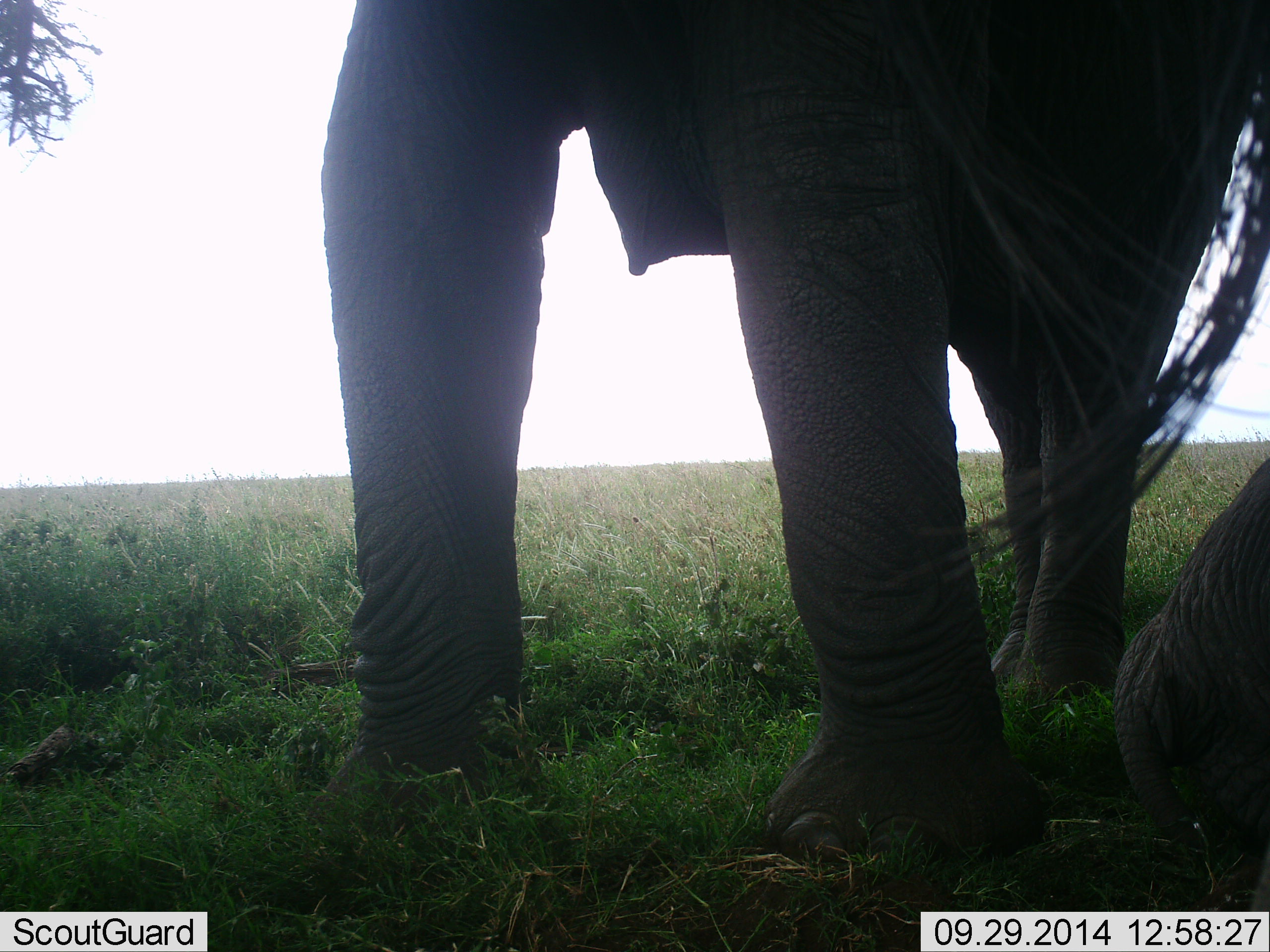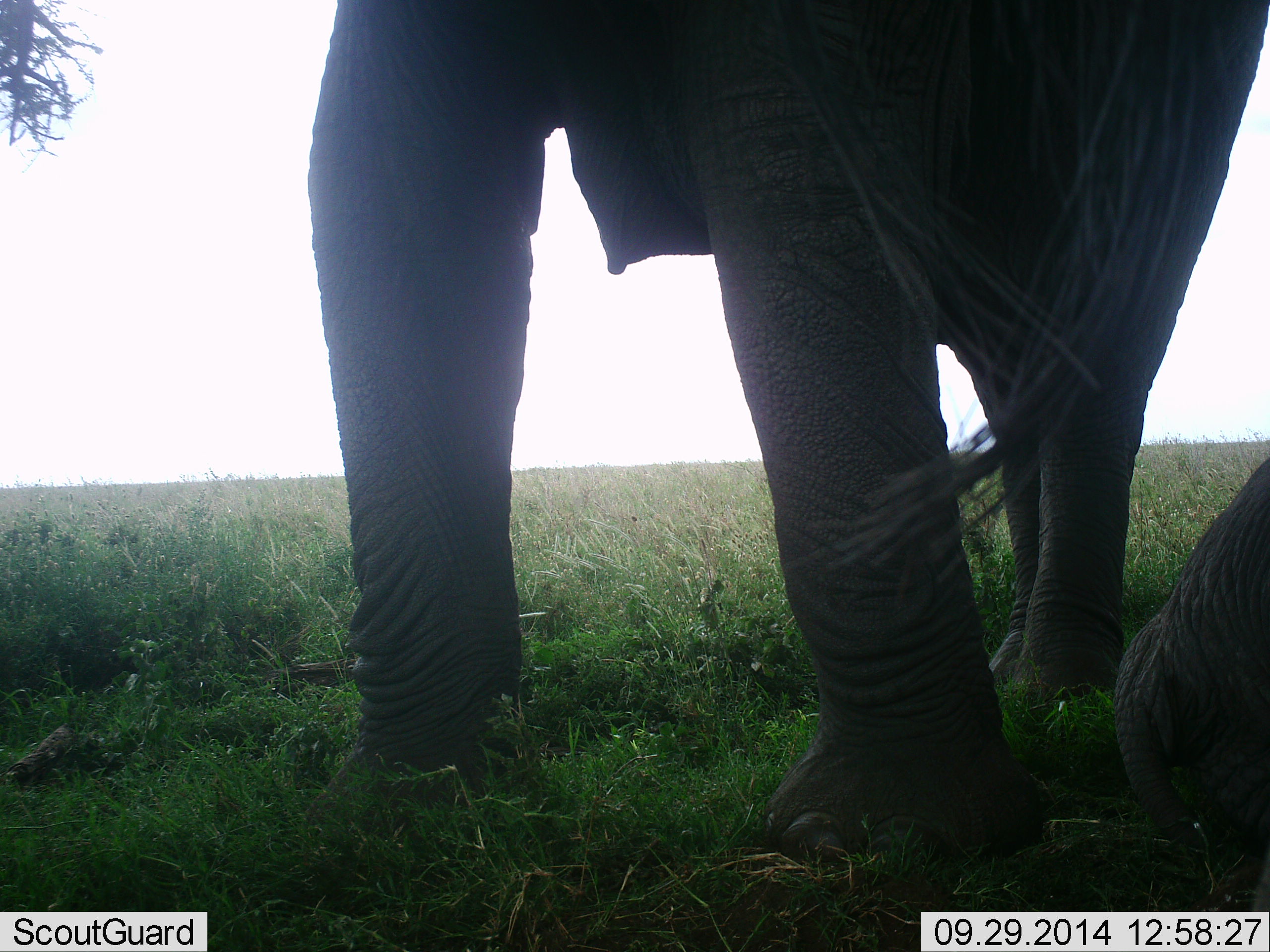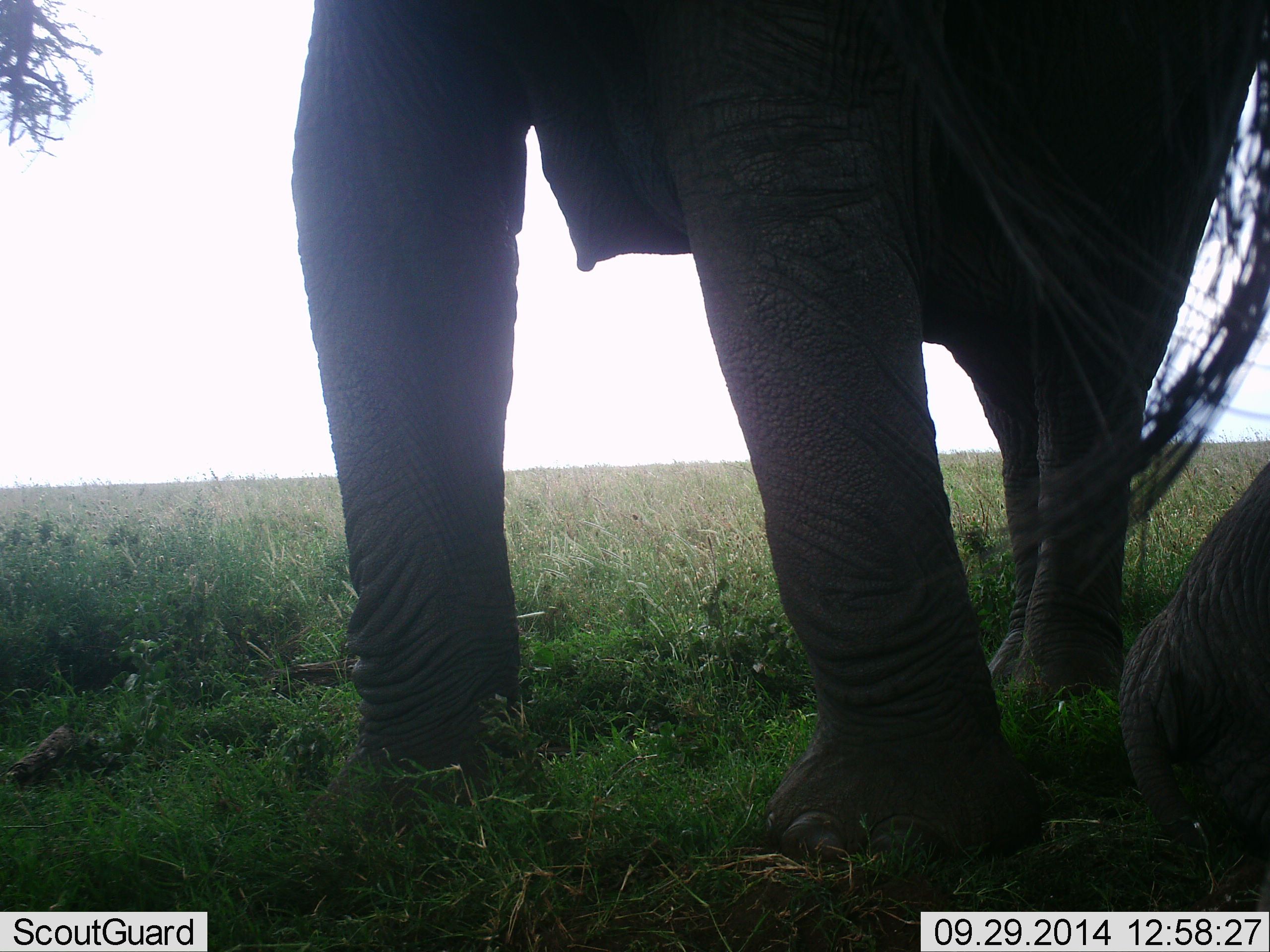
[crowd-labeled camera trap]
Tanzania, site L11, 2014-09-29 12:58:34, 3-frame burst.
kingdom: Animalia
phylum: Chordata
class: Mammalia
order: Proboscidea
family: Elephantidae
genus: Loxodonta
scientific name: Loxodonta africana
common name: african bush elephant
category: elephant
Elephant (african bush elephant) (Loxodonta africana), count 2. Behavior (volunteer vote fractions): standing 100%, resting 60%, moving 0%, interacting 0%. Young present (vote fraction): 20%. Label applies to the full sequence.